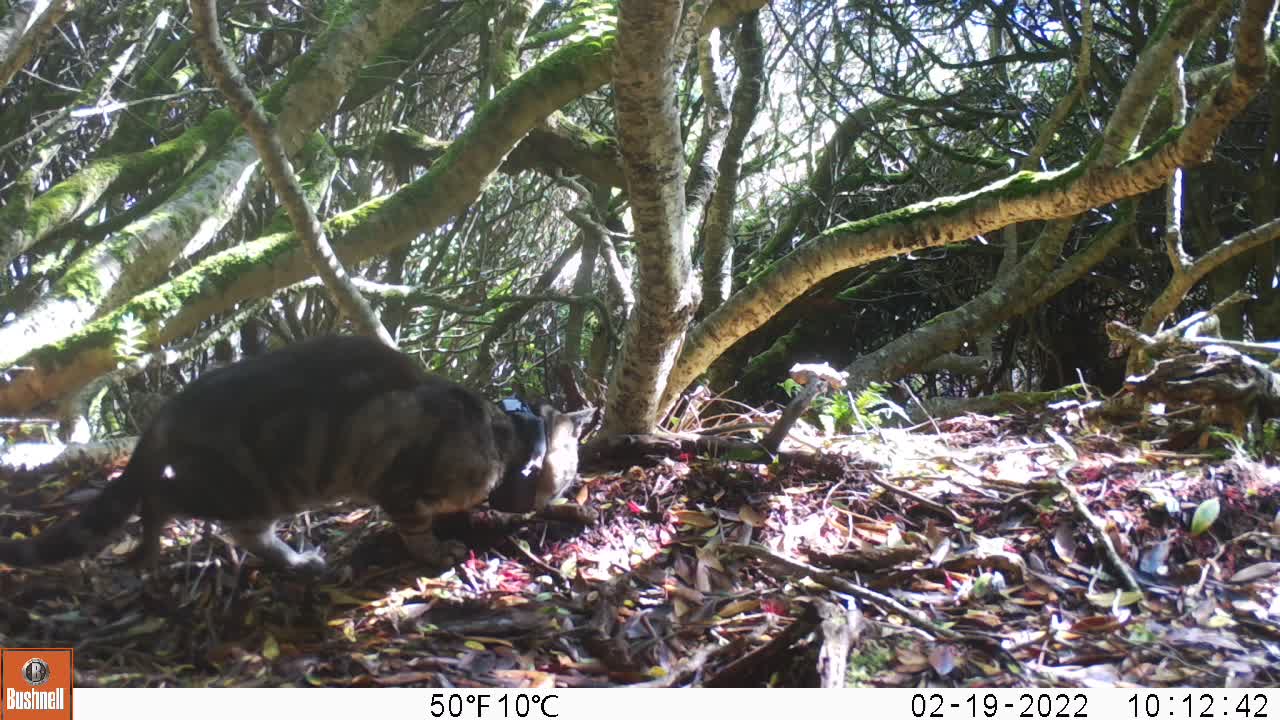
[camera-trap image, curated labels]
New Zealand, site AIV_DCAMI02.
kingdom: Animalia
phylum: Chordata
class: Mammalia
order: Carnivora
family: Felidae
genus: Felis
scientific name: Felis catus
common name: domestic cat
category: cat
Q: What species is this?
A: Cat (domestic cat) (Felis catus).